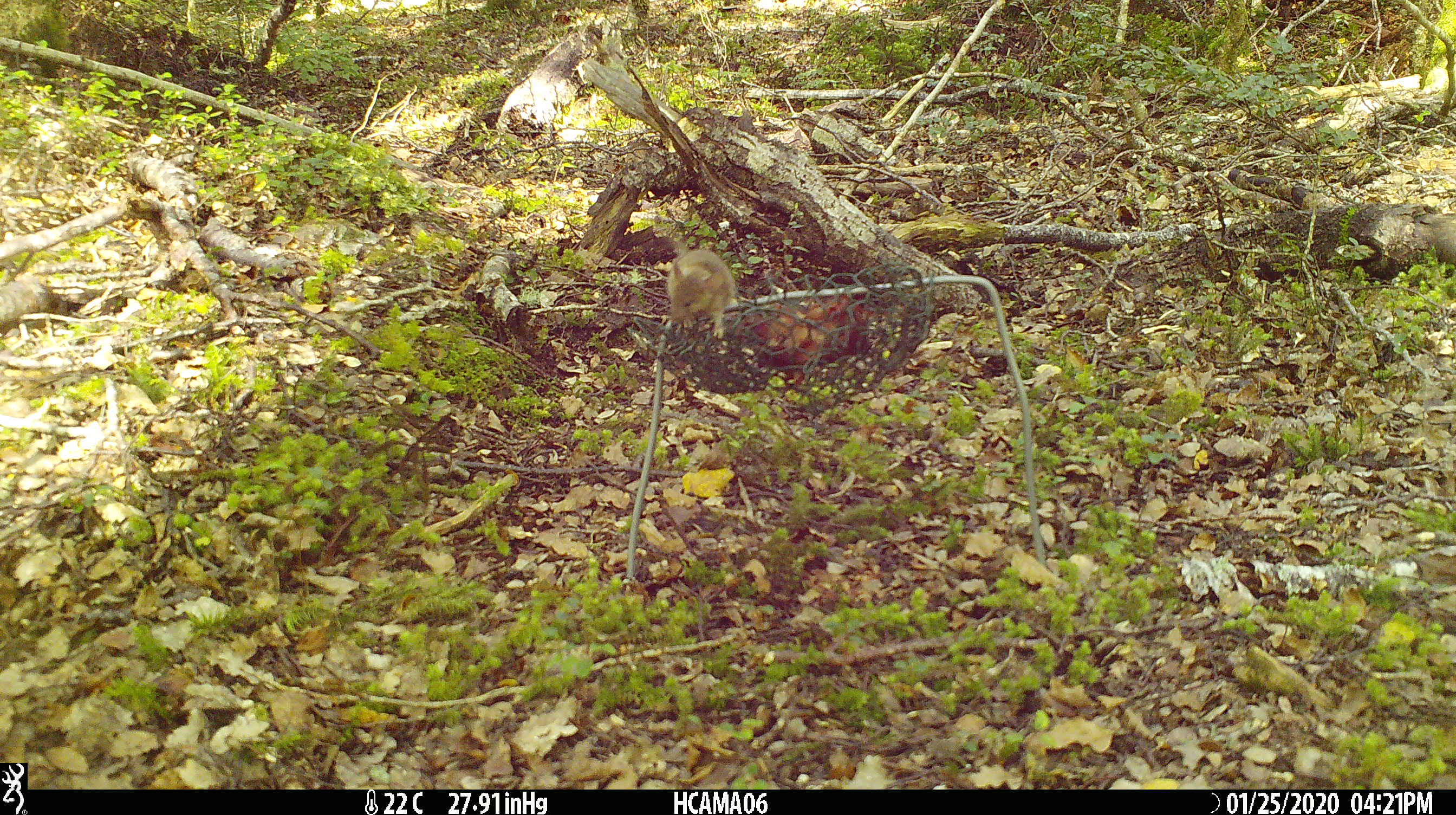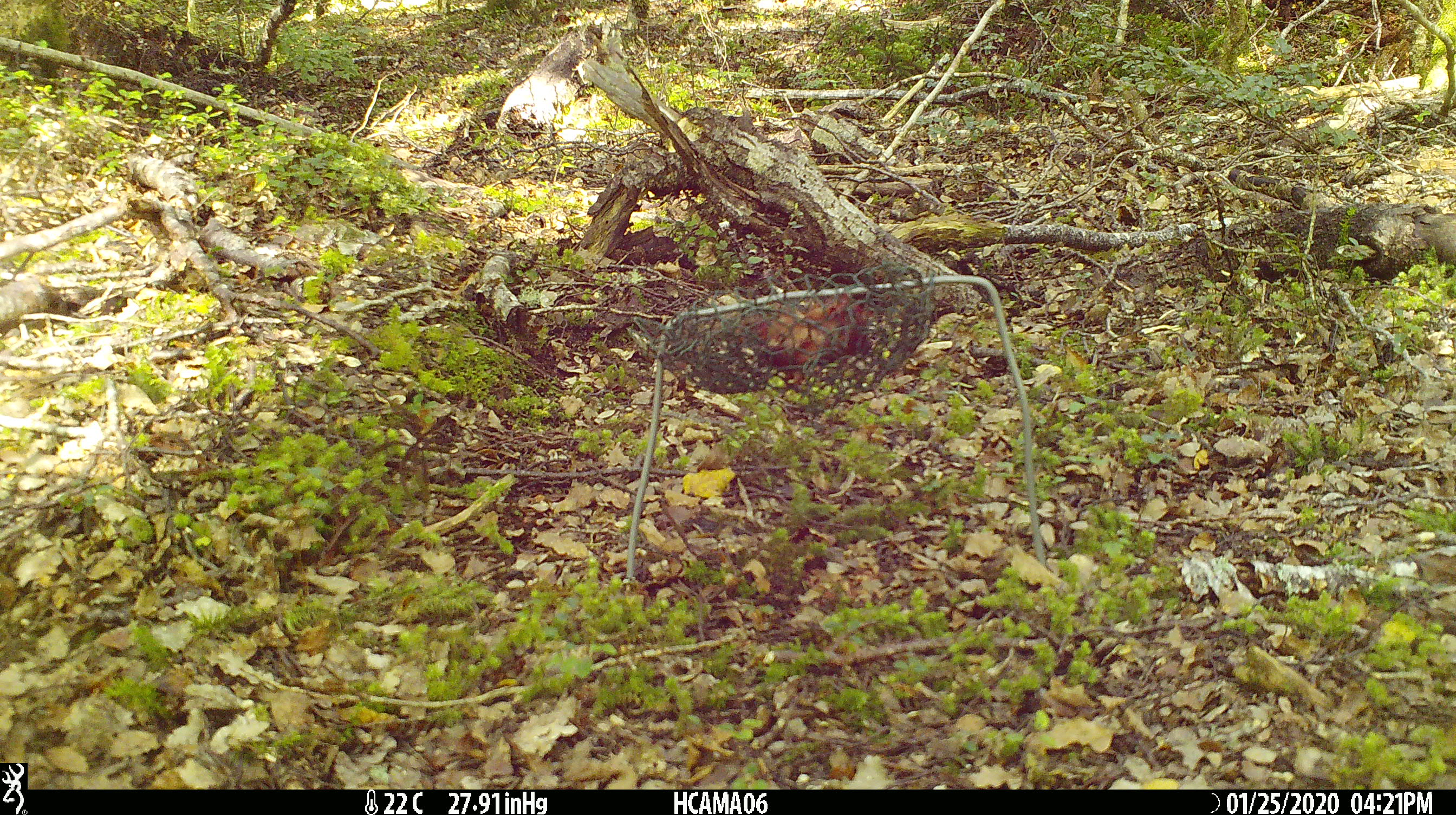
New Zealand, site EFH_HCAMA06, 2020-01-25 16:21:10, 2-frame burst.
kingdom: Animalia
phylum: Chordata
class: Mammalia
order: Rodentia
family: Muridae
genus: Mus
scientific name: Mus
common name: mouse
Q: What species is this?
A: Mouse (Mus).